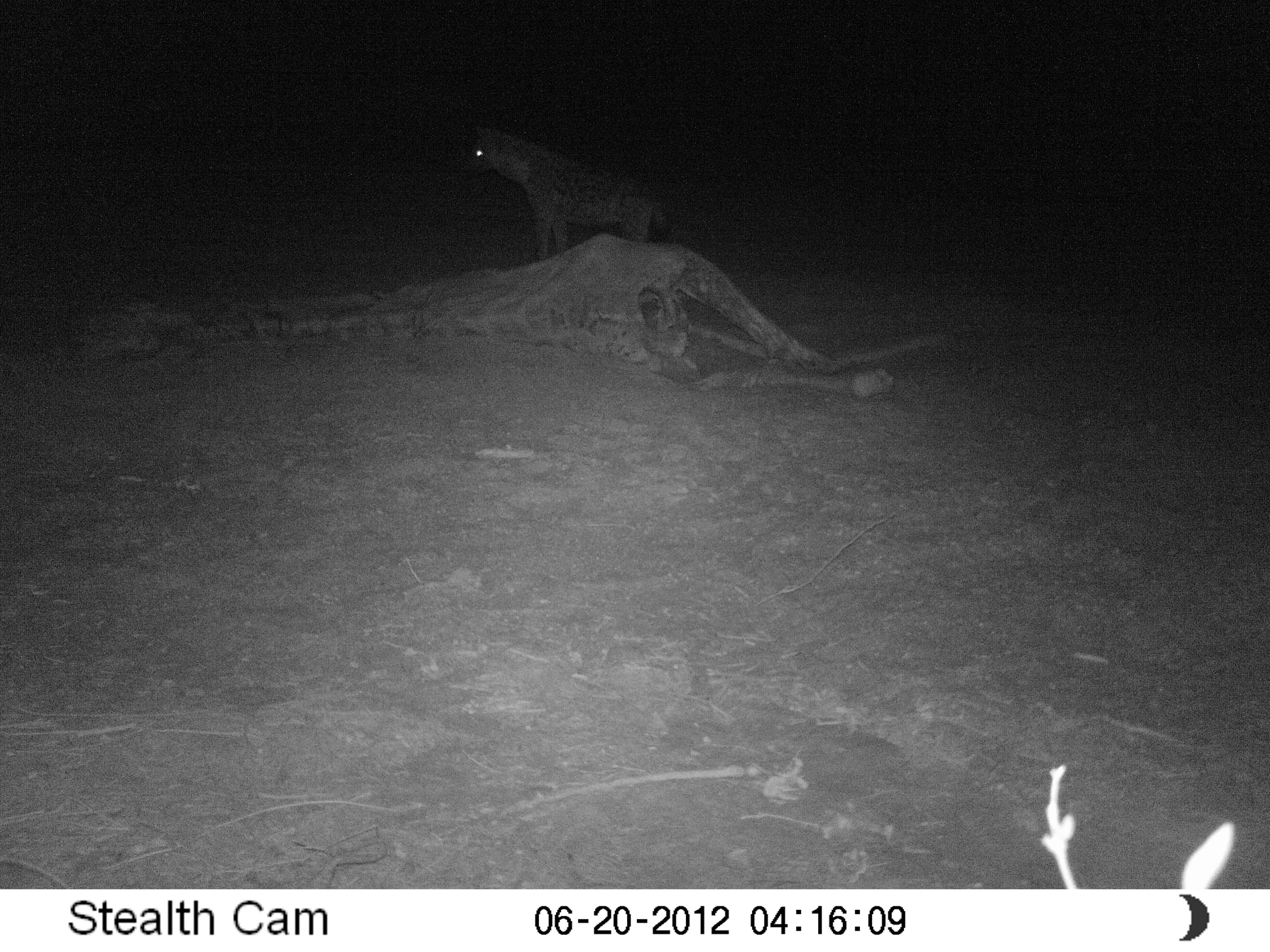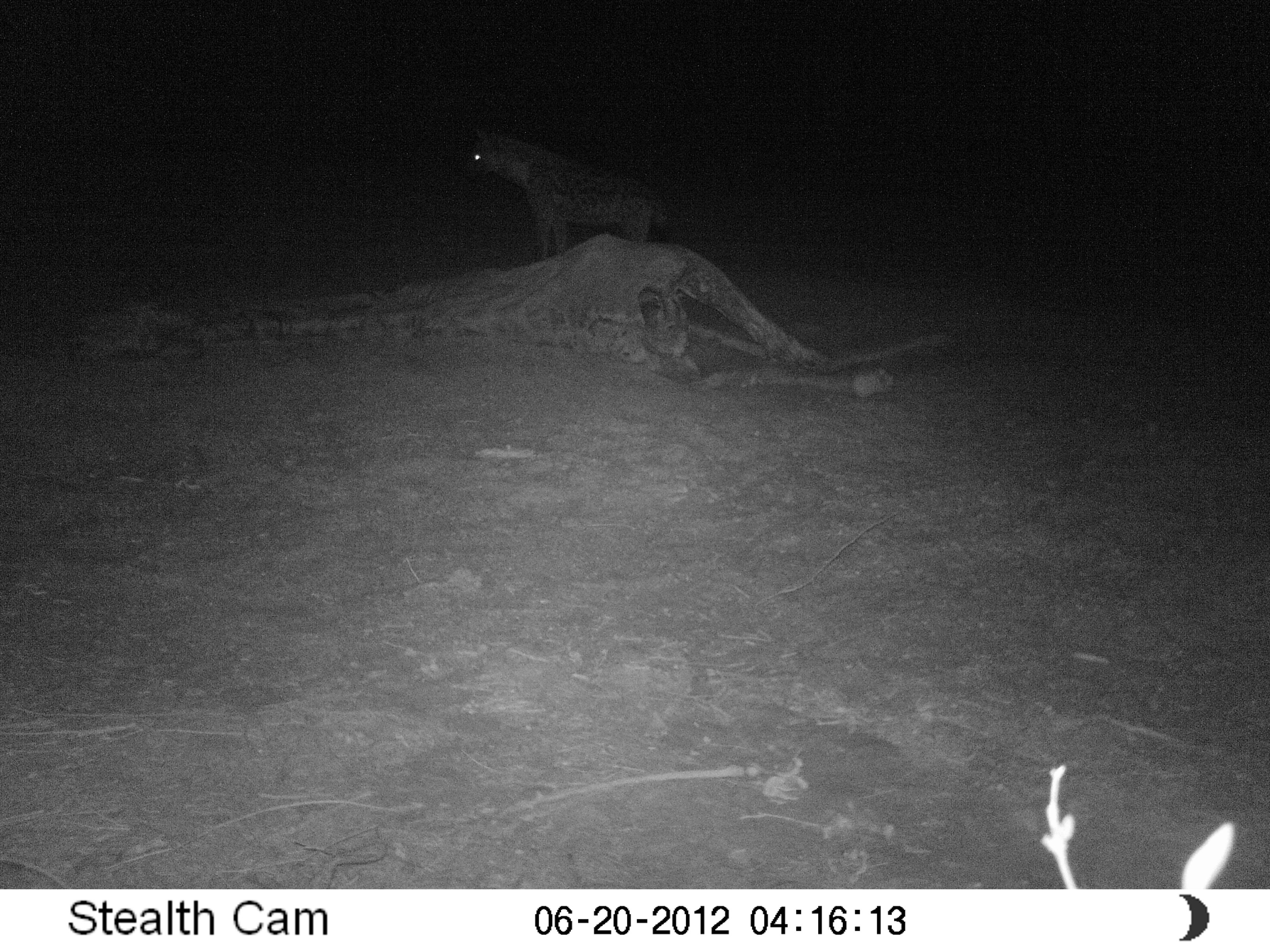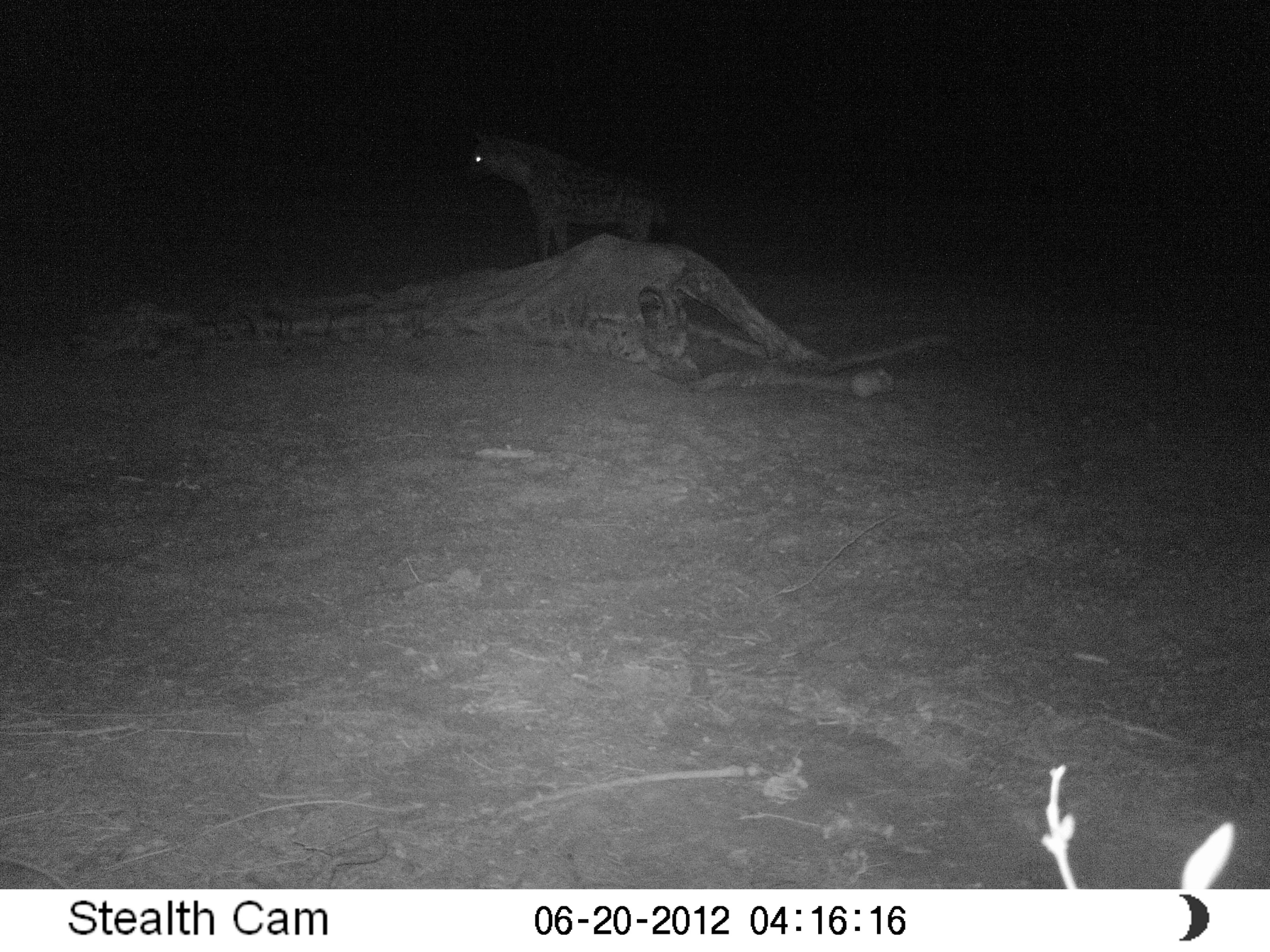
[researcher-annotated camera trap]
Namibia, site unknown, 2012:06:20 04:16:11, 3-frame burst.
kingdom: Animalia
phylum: Chordata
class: Mammalia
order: Carnivora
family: Hyaenidae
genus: Crocuta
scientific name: Crocuta crocuta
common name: spotted hyena